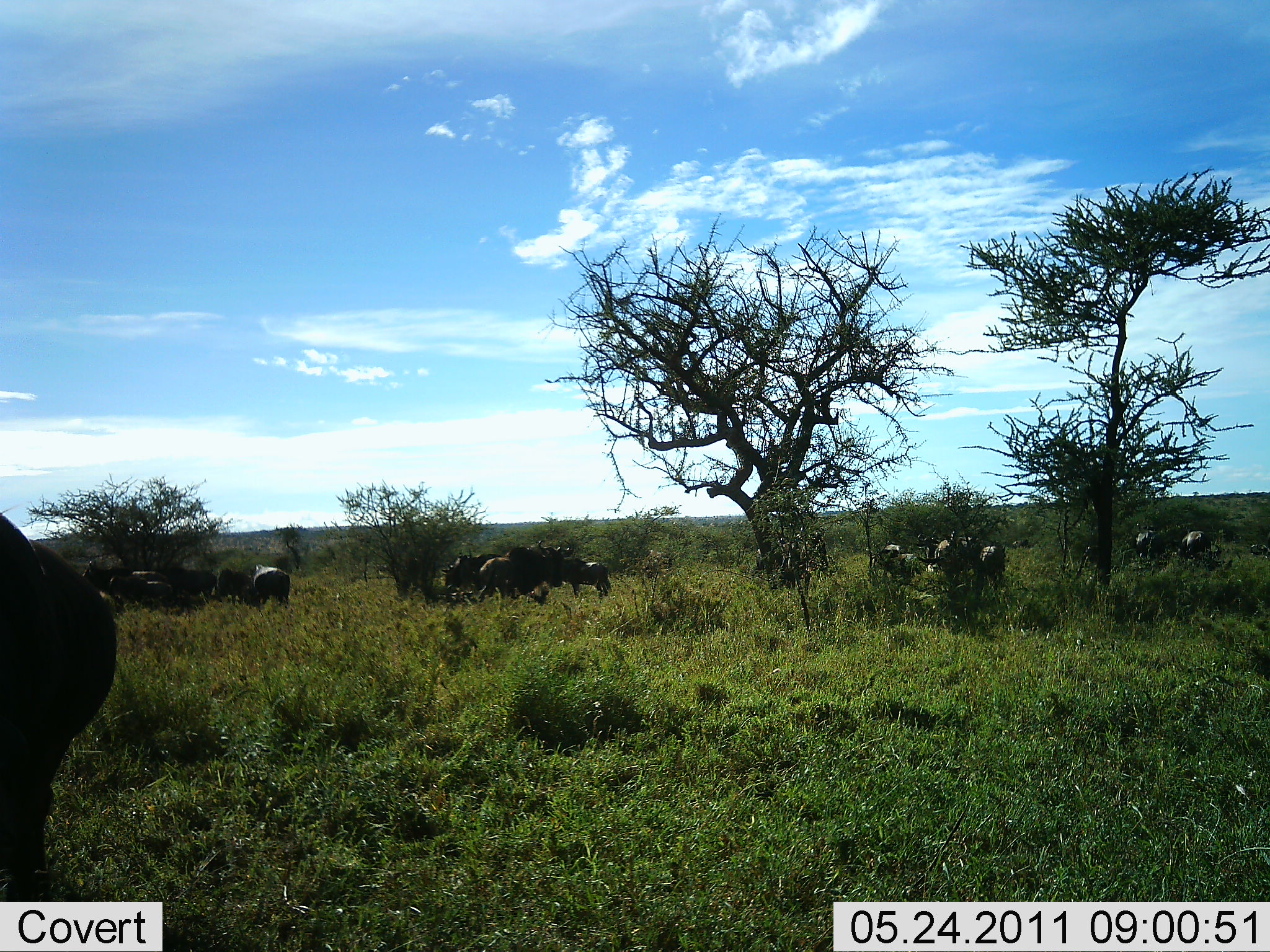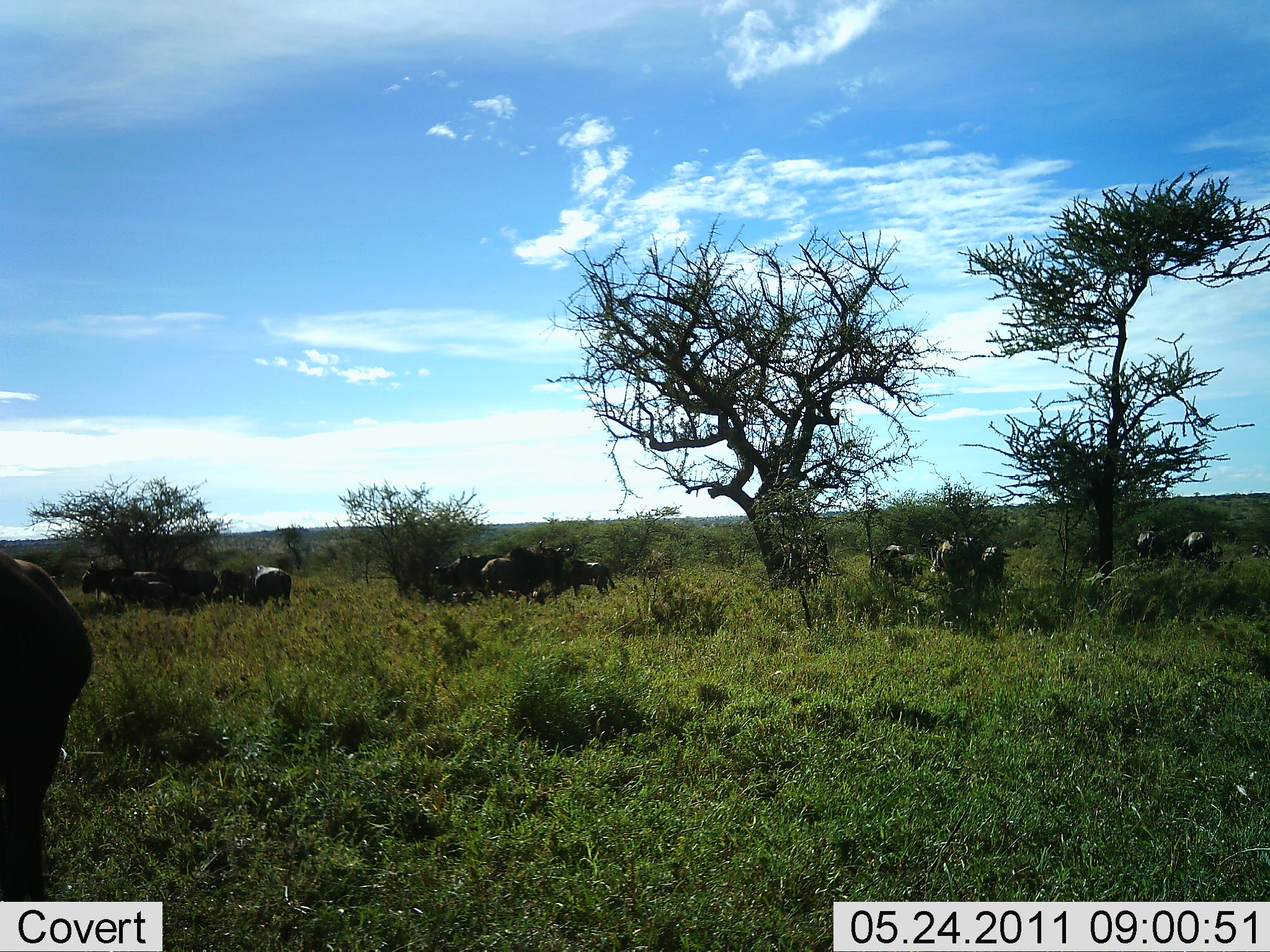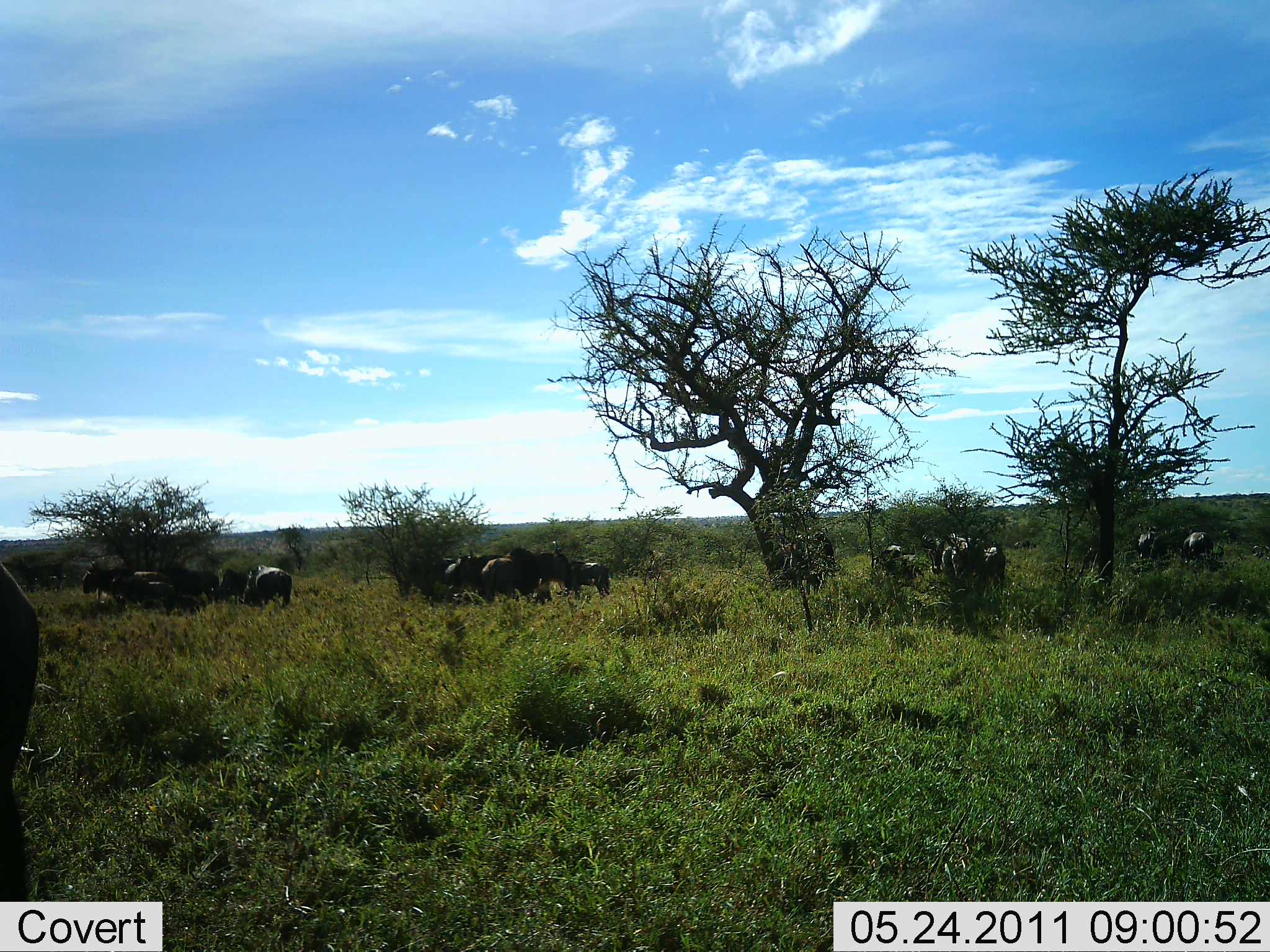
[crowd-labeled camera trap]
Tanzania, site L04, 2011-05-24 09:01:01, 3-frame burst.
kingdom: Animalia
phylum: Chordata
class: Mammalia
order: Artiodactyla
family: Bovidae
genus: Connochaetes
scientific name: Connochaetes taurinus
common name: blue wildebeest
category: wildebeest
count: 11-50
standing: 60%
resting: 40%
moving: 60%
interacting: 0%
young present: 20%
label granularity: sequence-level